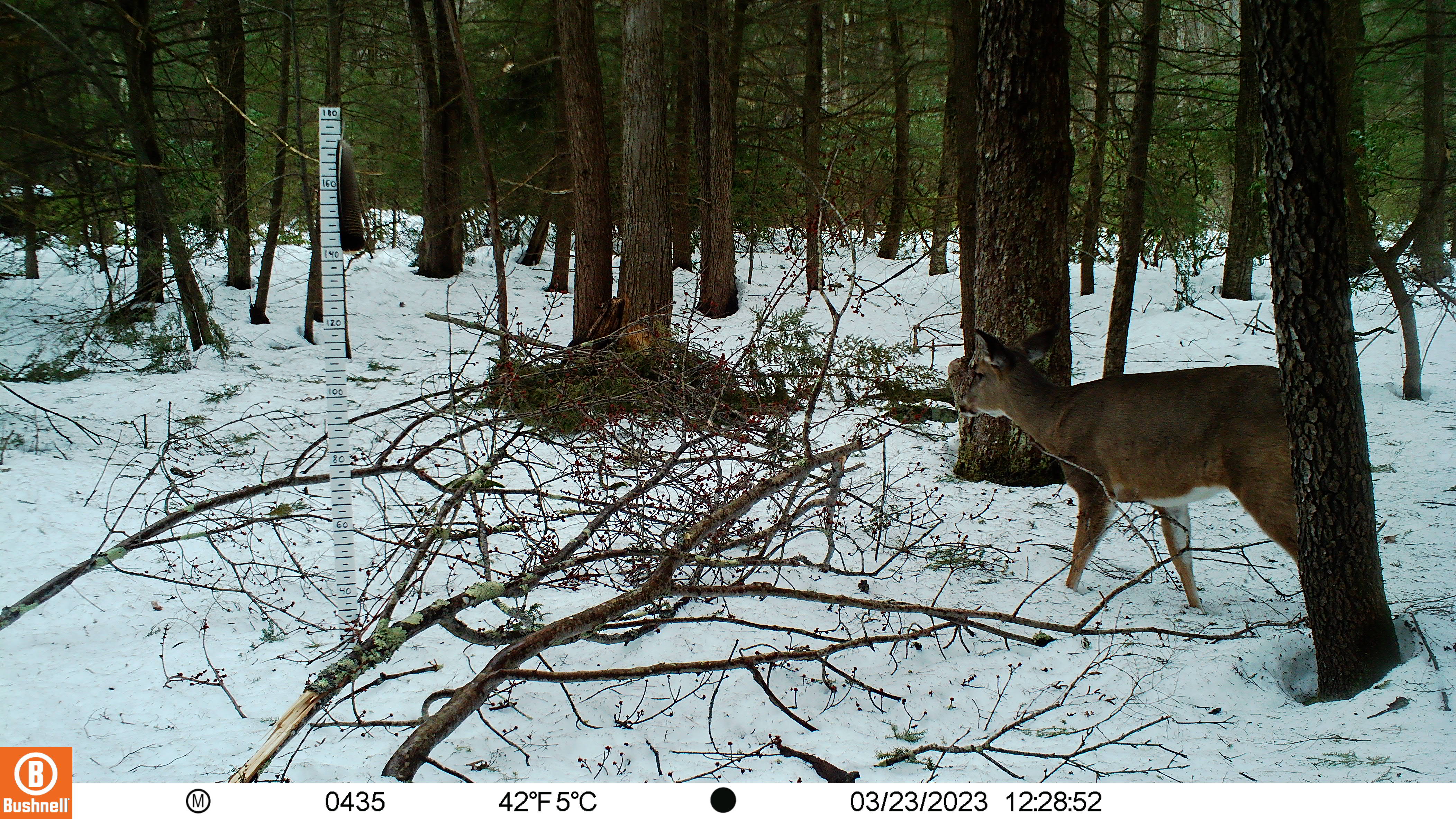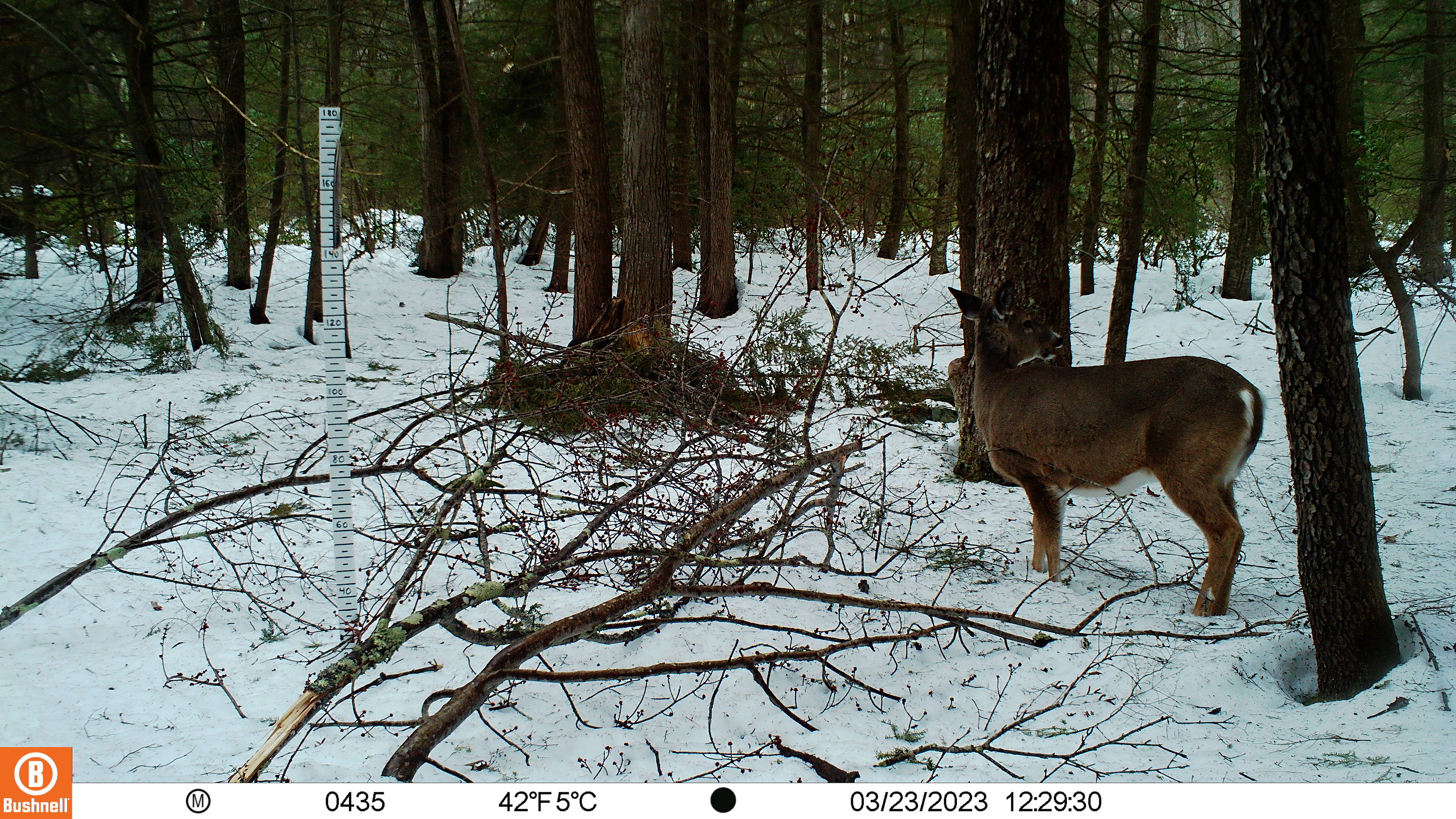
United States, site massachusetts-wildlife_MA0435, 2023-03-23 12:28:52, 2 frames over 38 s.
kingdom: Animalia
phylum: Chordata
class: Mammalia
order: Artiodactyla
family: Cervidae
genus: Odocoileus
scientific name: Odocoileus virginianus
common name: white-tailed deer